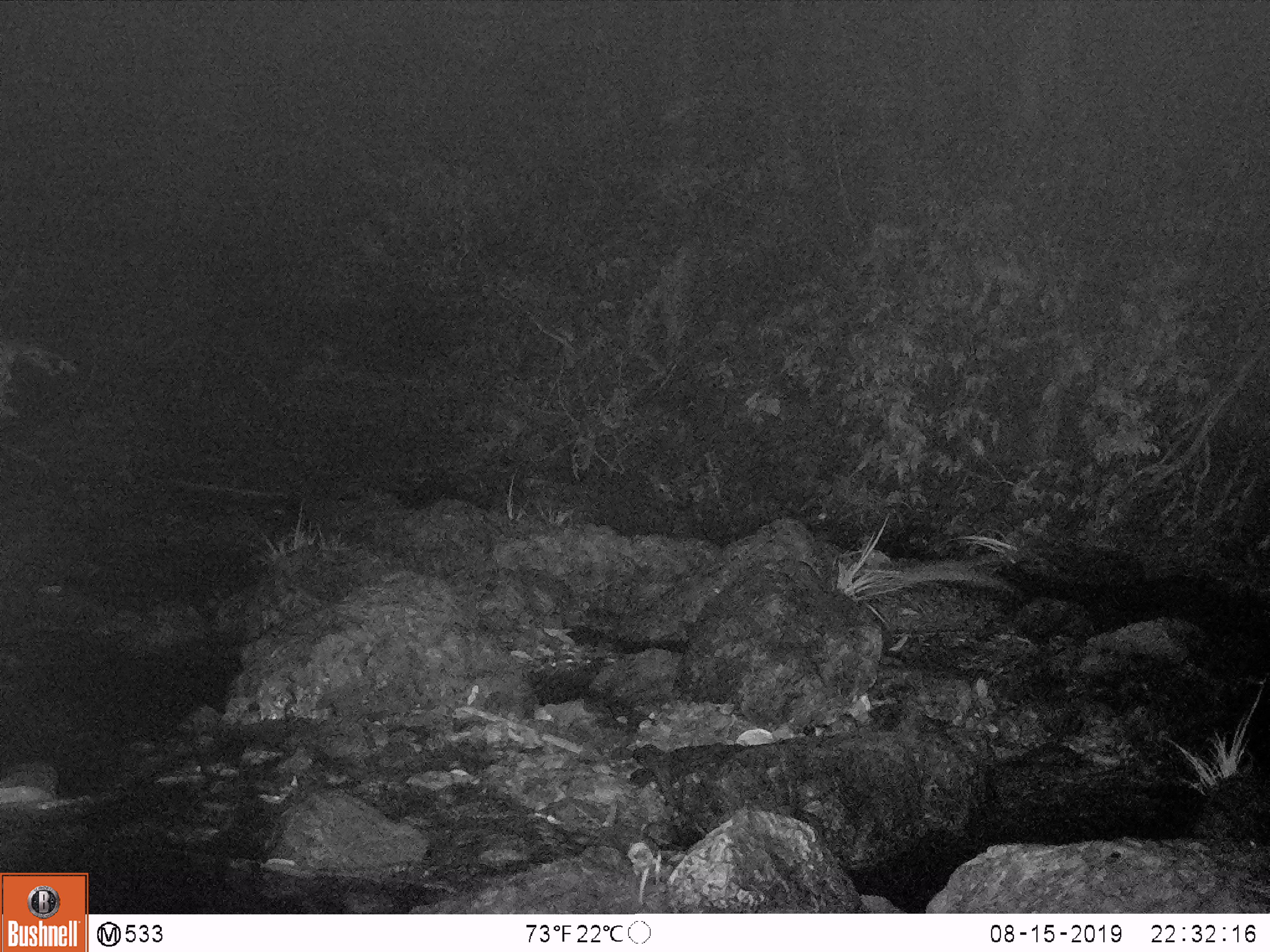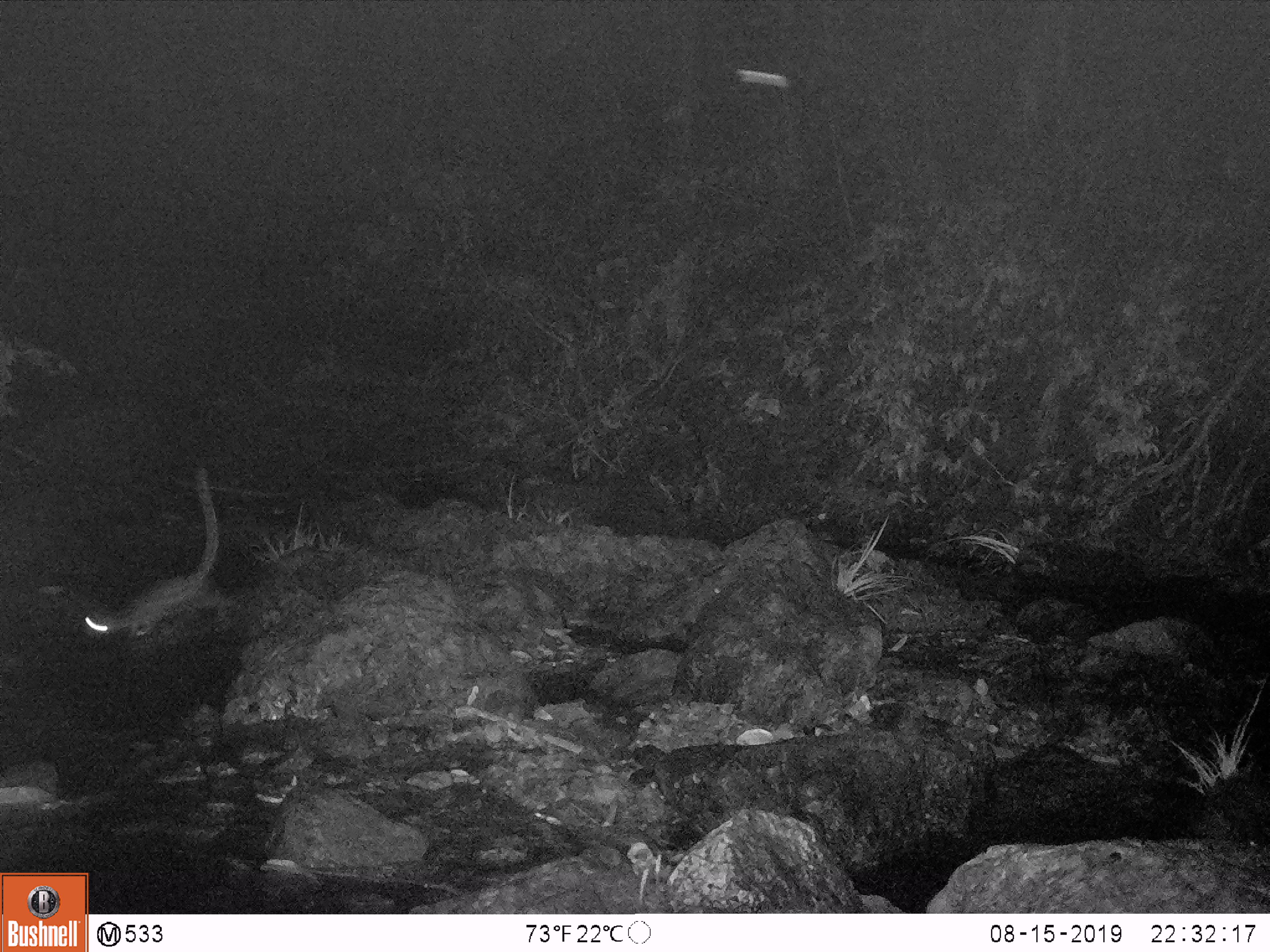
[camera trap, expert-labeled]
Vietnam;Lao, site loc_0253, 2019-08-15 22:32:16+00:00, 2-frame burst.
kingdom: Animalia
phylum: Chordata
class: Mammalia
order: Carnivora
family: Viverridae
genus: Paradoxurus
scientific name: Paradoxurus hermaphroditus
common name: common palm civet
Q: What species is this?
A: Common palm civet (Paradoxurus hermaphroditus).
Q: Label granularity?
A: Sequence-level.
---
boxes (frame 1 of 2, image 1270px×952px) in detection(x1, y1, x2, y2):
common palm civet: detection(855, 550, 1020, 596)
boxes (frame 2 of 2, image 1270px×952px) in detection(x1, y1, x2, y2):
common palm civet: detection(76, 463, 226, 642)